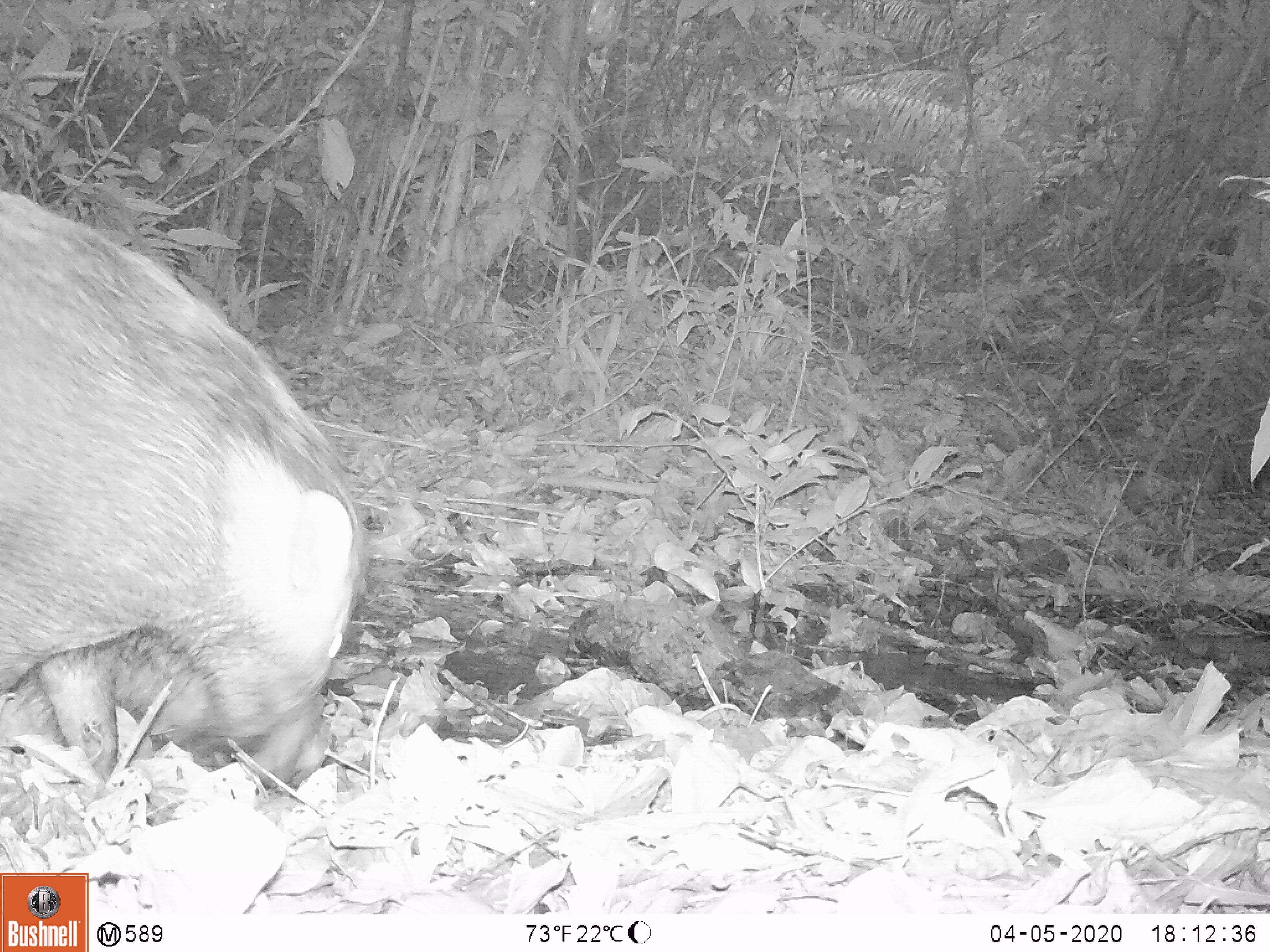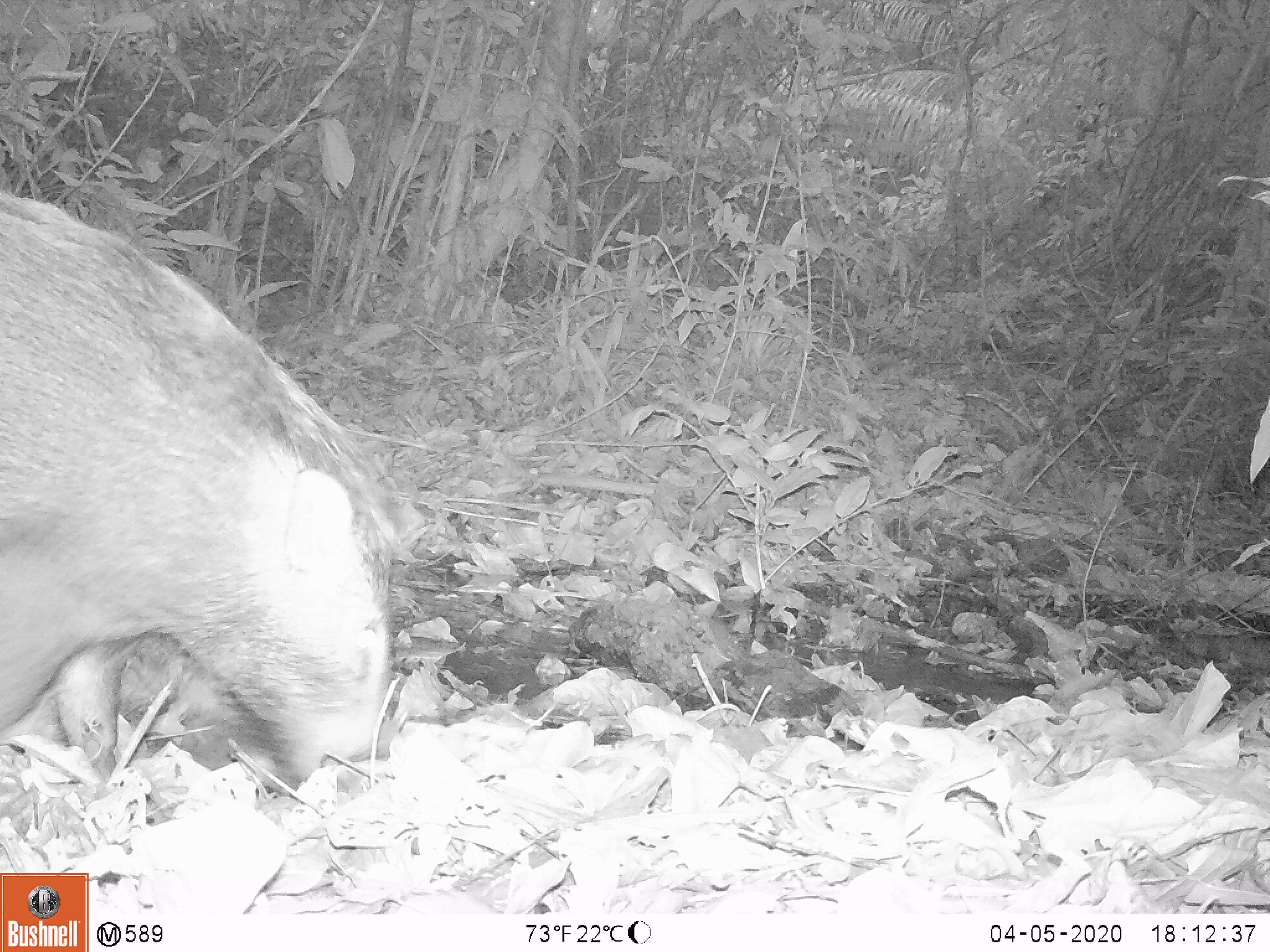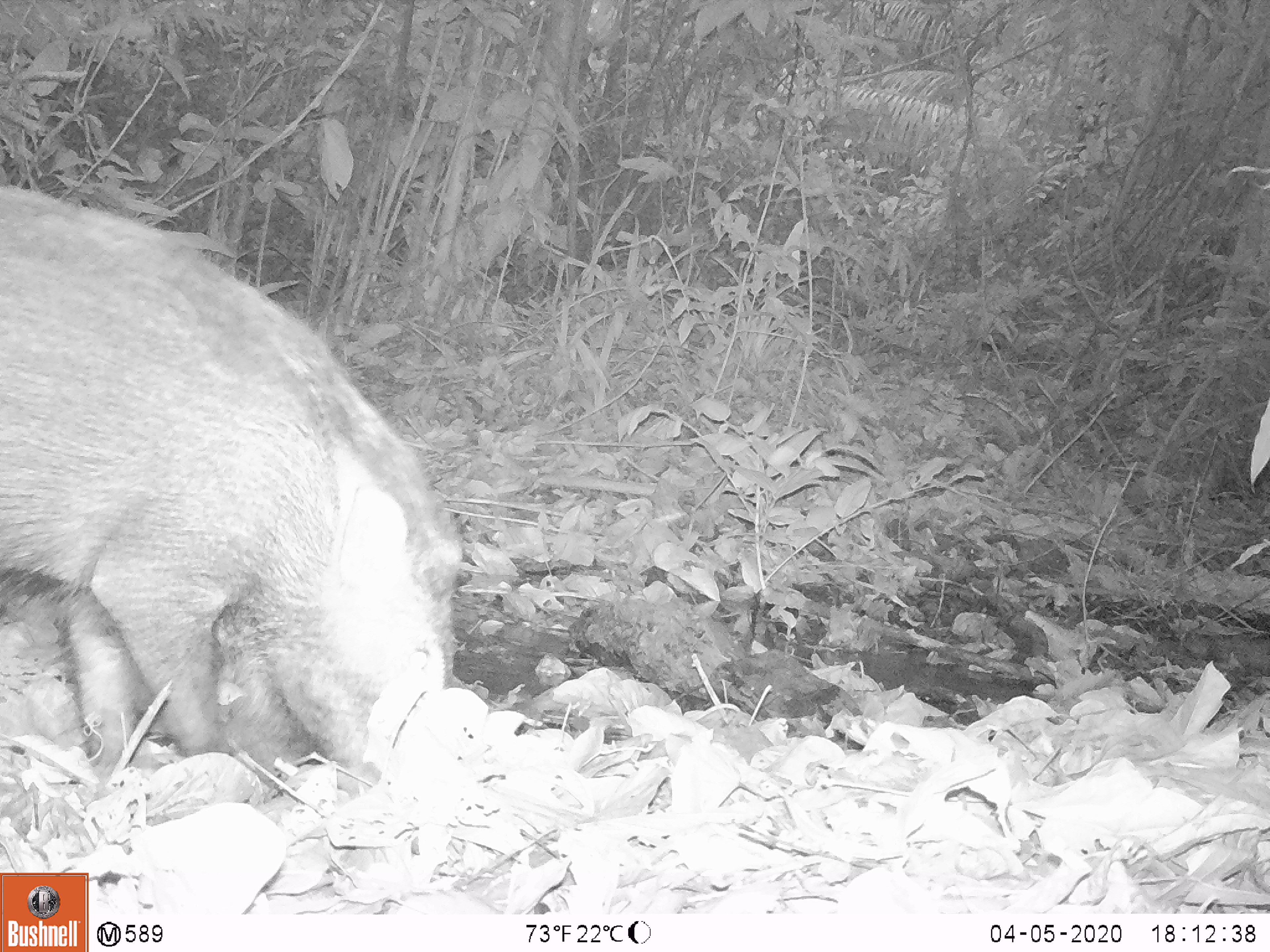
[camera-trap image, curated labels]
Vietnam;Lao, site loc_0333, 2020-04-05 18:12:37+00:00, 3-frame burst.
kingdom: Animalia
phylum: Chordata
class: Mammalia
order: Artiodactyla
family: Suidae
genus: Sus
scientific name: Sus scrofa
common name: eurasian wild pig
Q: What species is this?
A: Eurasian wild pig (Sus scrofa).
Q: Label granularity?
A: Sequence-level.